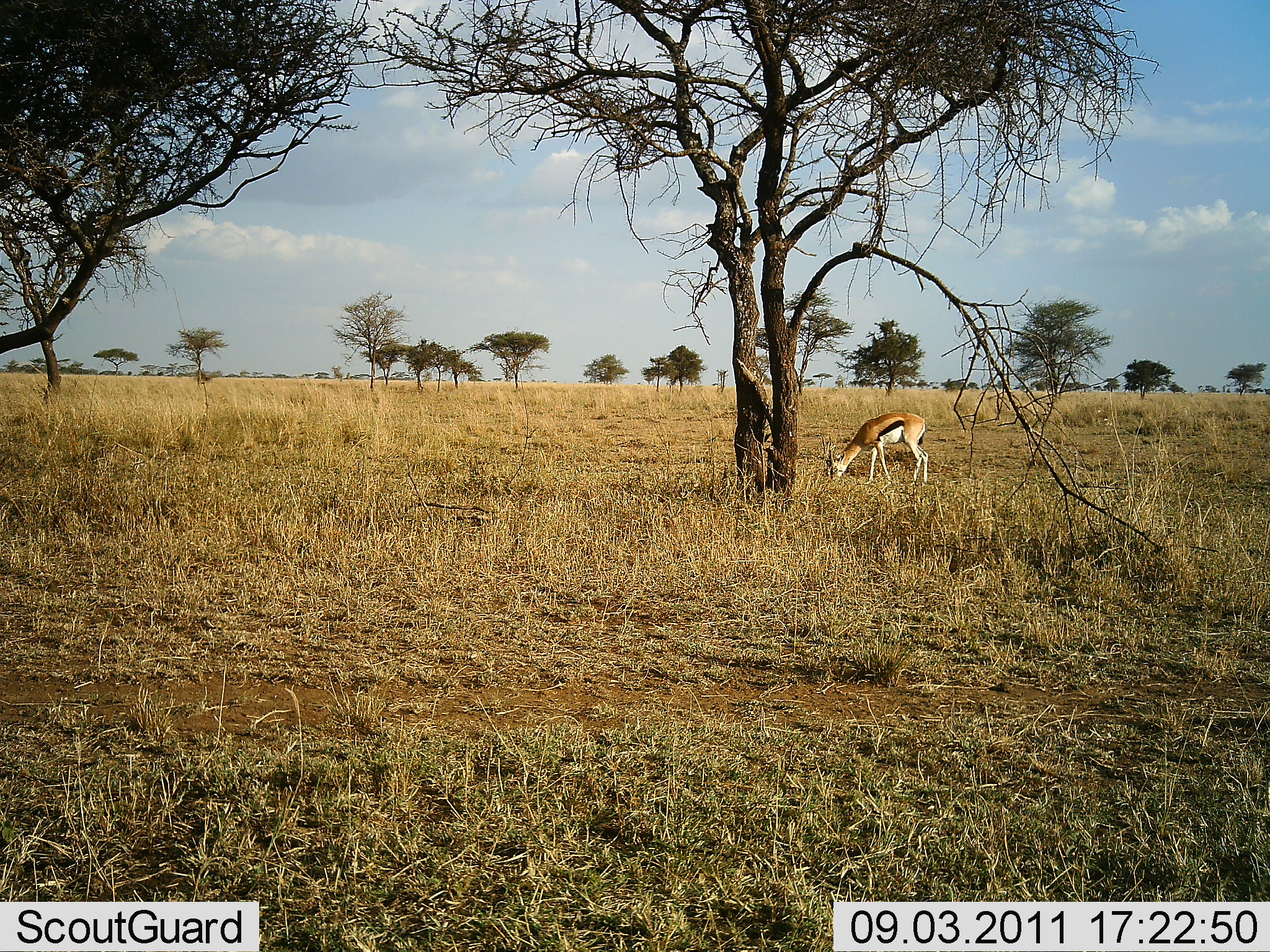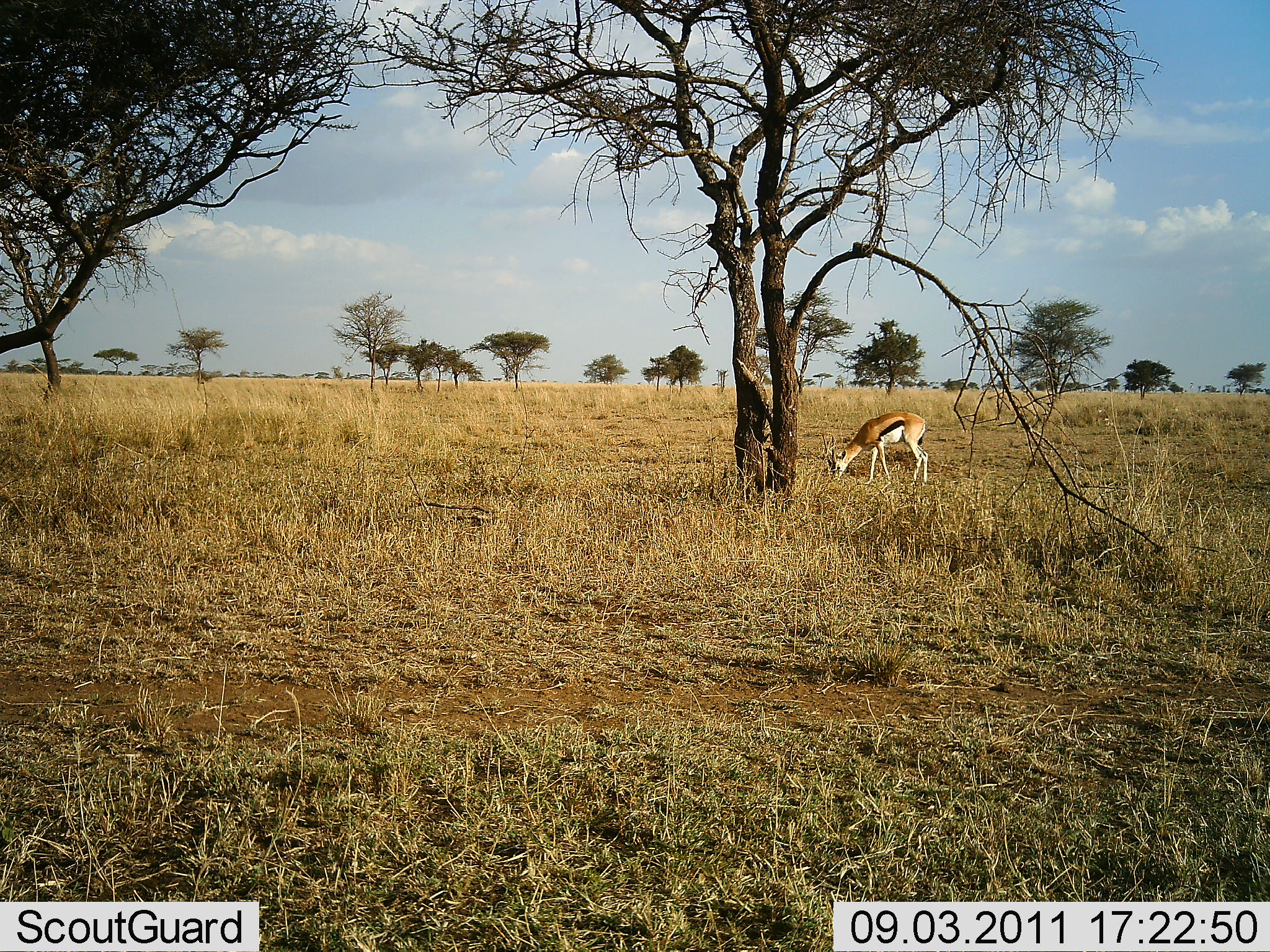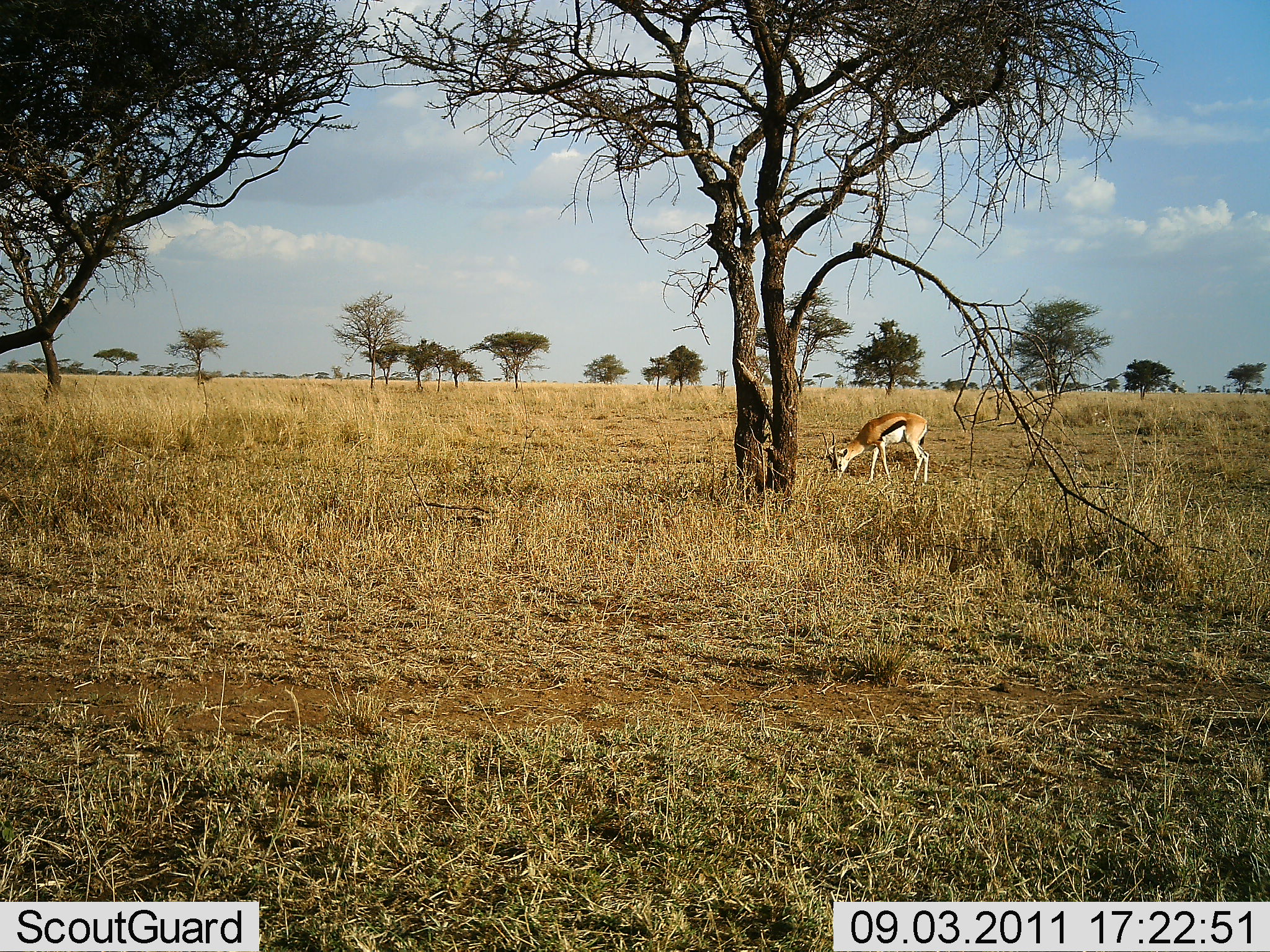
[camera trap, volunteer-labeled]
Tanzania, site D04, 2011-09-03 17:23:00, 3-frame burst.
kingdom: Animalia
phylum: Chordata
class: Mammalia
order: Artiodactyla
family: Bovidae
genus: Eudorcas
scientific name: Eudorcas thomsonii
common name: thomson's gazelle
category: gazellethomsons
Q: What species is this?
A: Gazellethomsons (thomson's gazelle) (Eudorcas thomsonii).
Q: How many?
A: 1.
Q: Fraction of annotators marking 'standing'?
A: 17%.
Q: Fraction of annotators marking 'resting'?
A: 0%.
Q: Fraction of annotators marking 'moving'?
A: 0%.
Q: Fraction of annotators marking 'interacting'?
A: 0%.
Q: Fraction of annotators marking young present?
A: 0%.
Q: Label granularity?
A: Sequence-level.